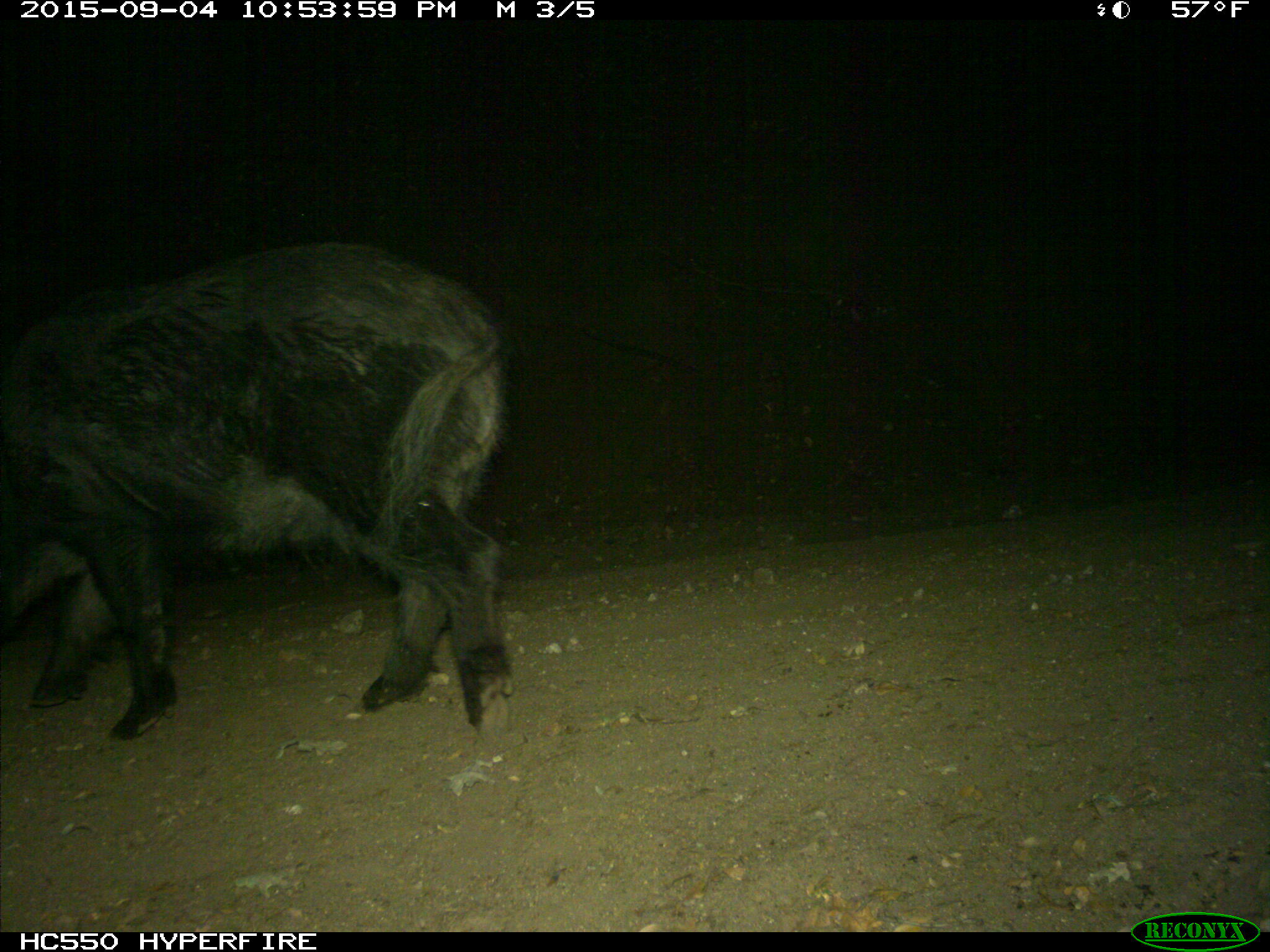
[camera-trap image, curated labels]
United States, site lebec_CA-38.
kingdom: Animalia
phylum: Chordata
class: Mammalia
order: Artiodactyla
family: Suidae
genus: Sus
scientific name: Sus scrofa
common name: wild boar